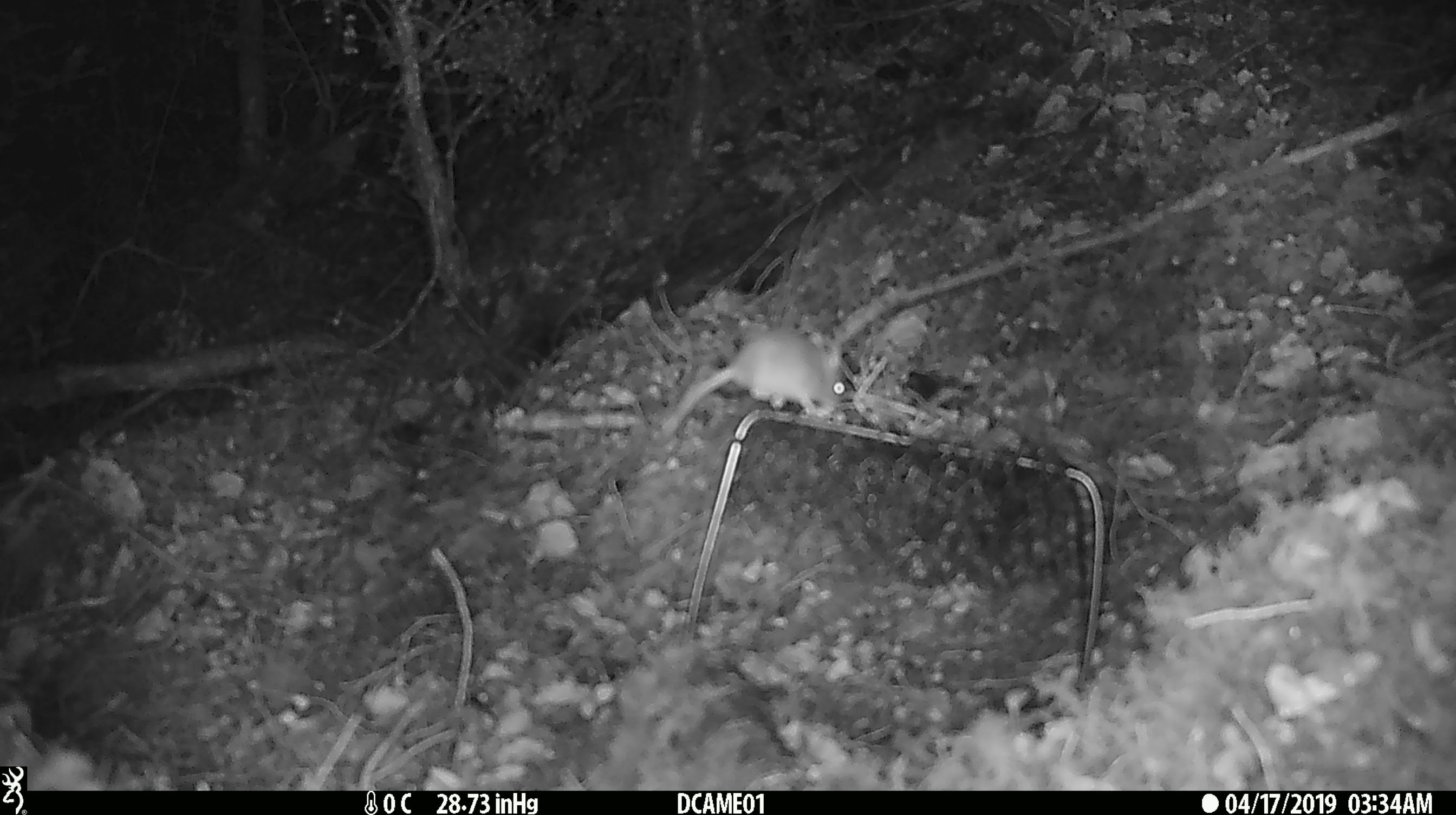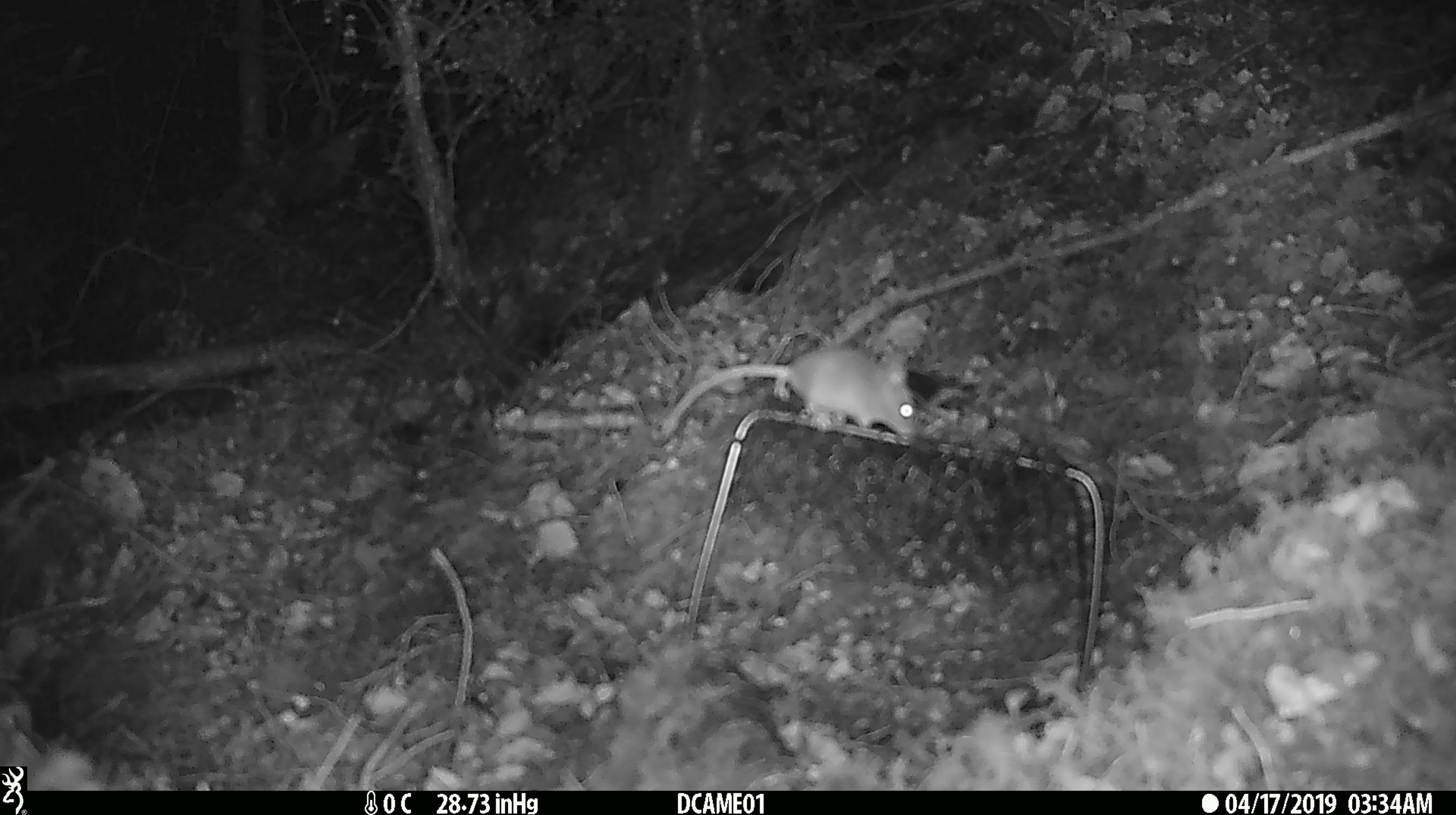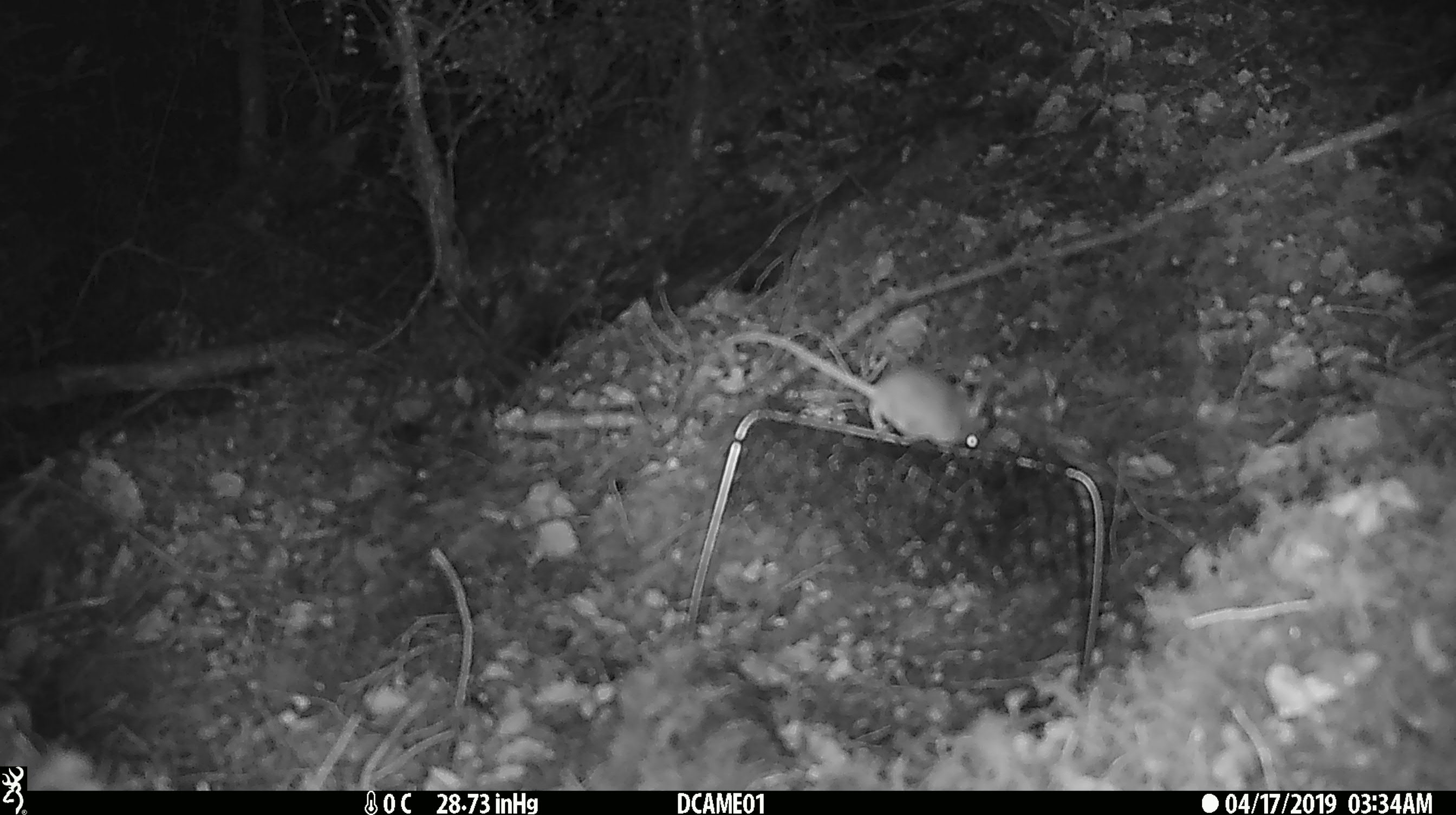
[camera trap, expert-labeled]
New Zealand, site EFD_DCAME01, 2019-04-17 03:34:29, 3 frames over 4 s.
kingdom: Animalia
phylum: Chordata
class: Mammalia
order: Rodentia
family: Muridae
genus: Mus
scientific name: Mus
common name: mouse